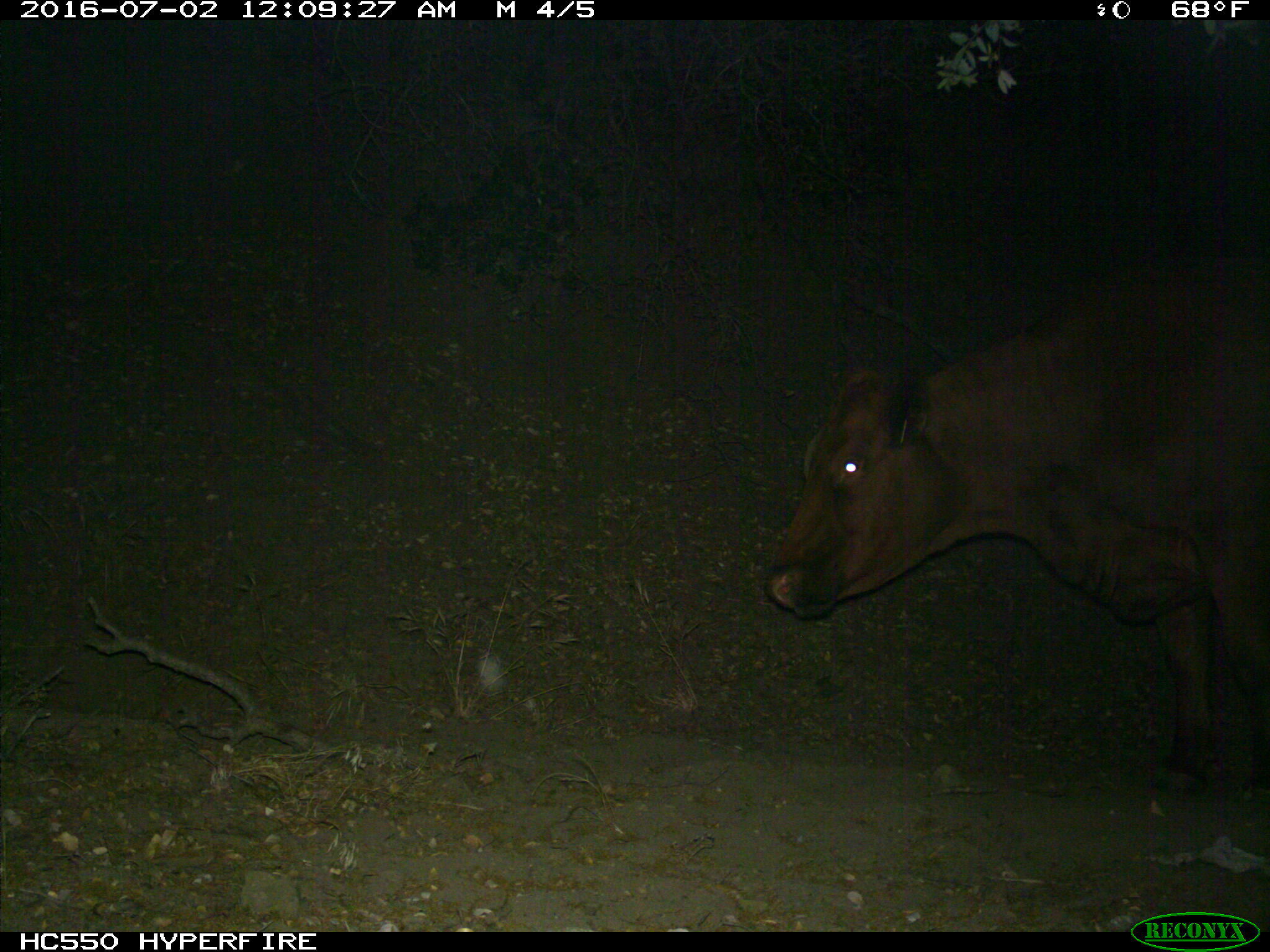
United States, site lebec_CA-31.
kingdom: Animalia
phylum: Chordata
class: Mammalia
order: Artiodactyla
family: Bovidae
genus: Bos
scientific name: Bos taurus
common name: domestic cow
Bos taurus (domestic cow).